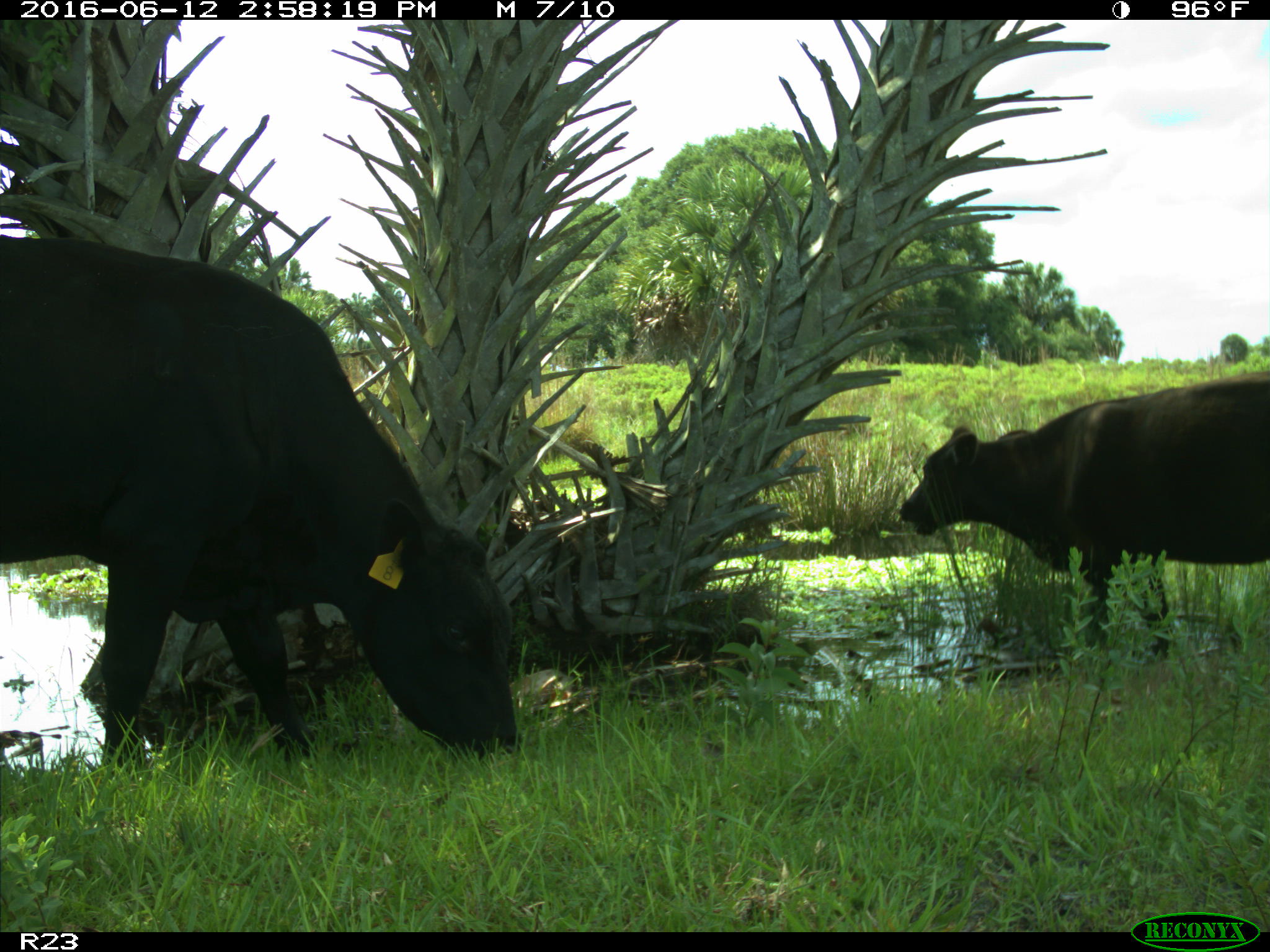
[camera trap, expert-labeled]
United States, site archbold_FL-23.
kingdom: Animalia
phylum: Chordata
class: Mammalia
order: Artiodactyla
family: Bovidae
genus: Bos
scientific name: Bos taurus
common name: domestic cow